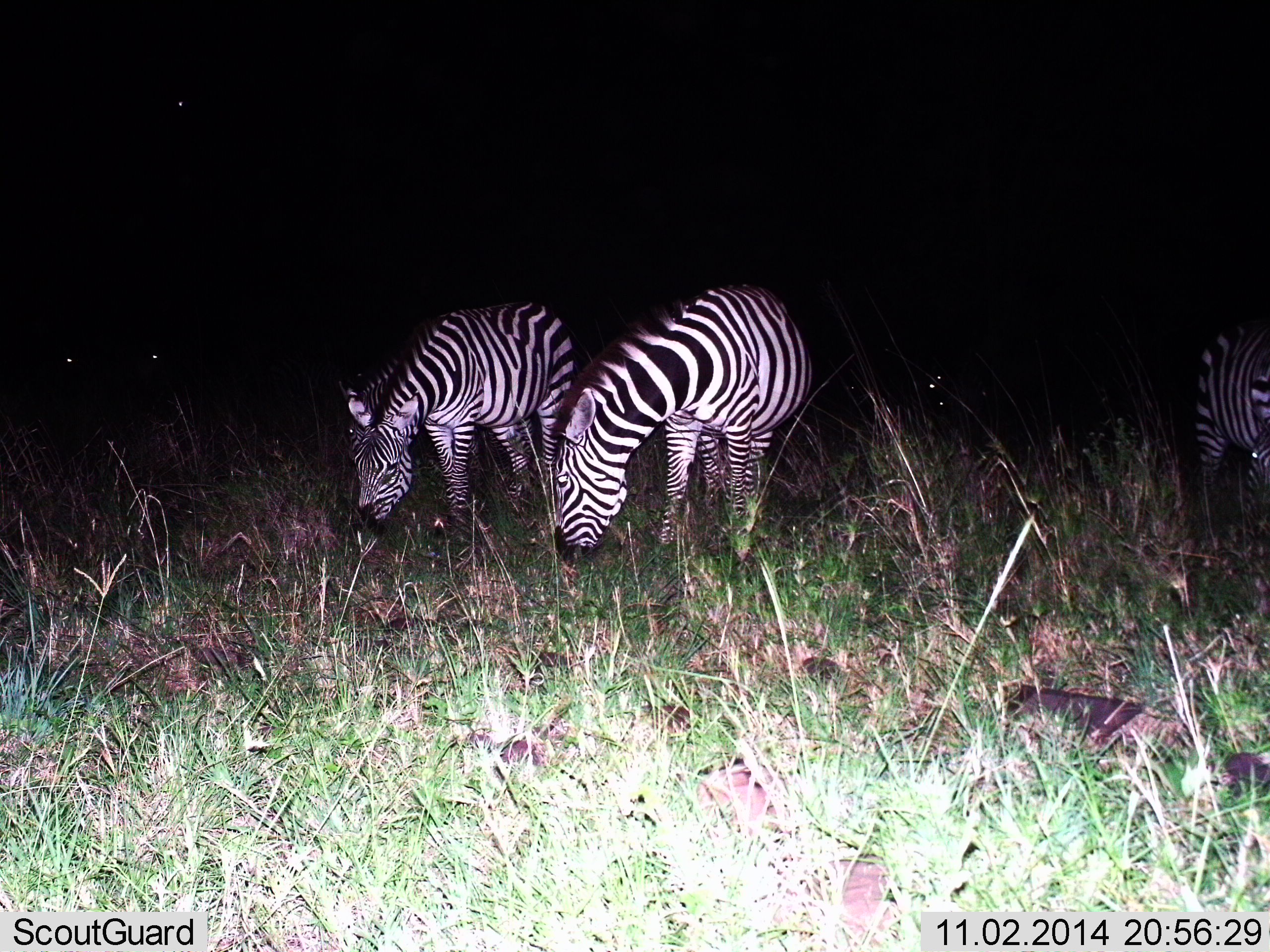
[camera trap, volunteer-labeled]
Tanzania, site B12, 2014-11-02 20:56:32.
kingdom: Animalia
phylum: Chordata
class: Mammalia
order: Perissodactyla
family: Equidae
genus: Equus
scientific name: Equus quagga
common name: plains zebra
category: zebra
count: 3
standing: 30%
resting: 0%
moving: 10%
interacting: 0%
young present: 0%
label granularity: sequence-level